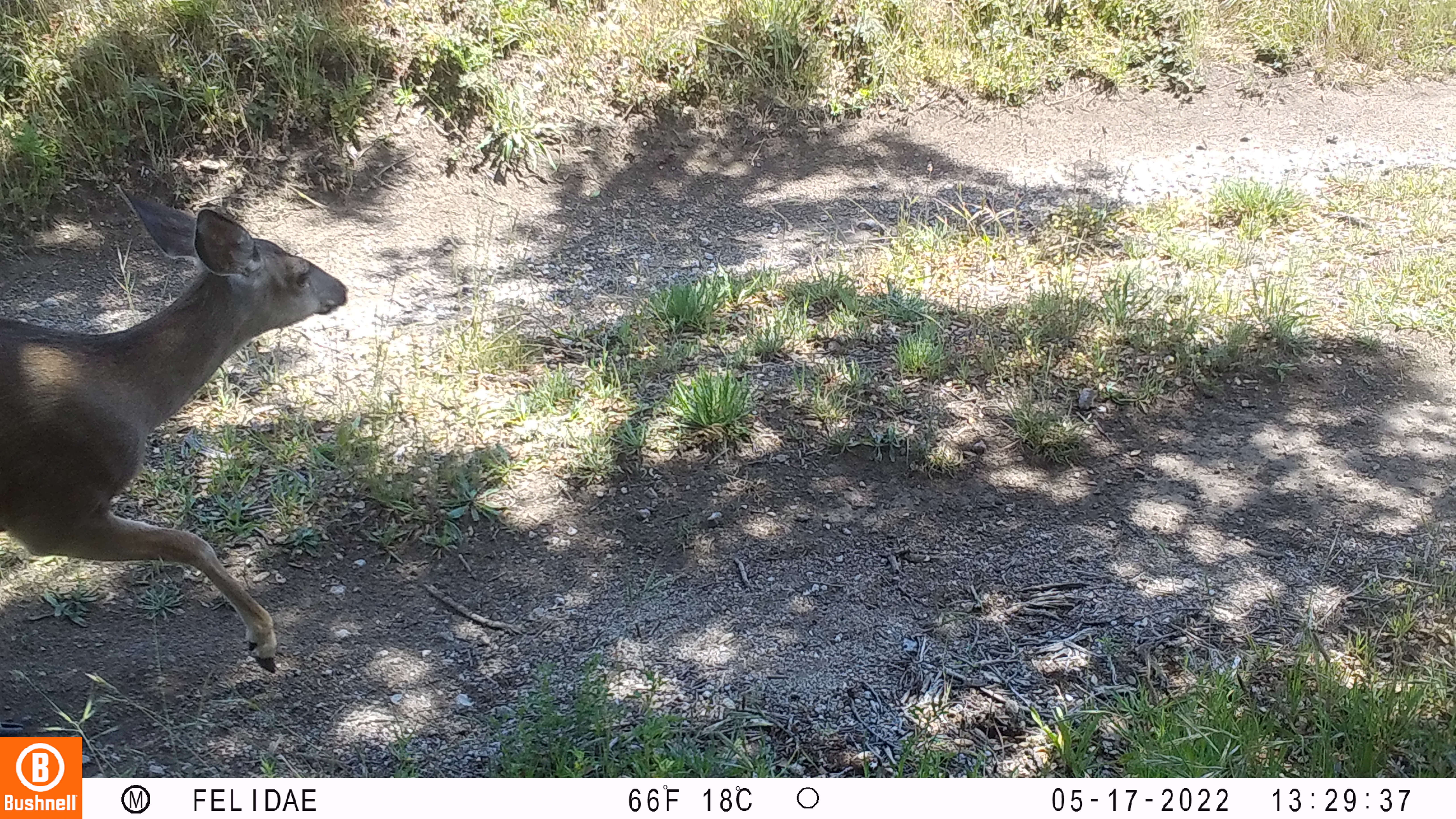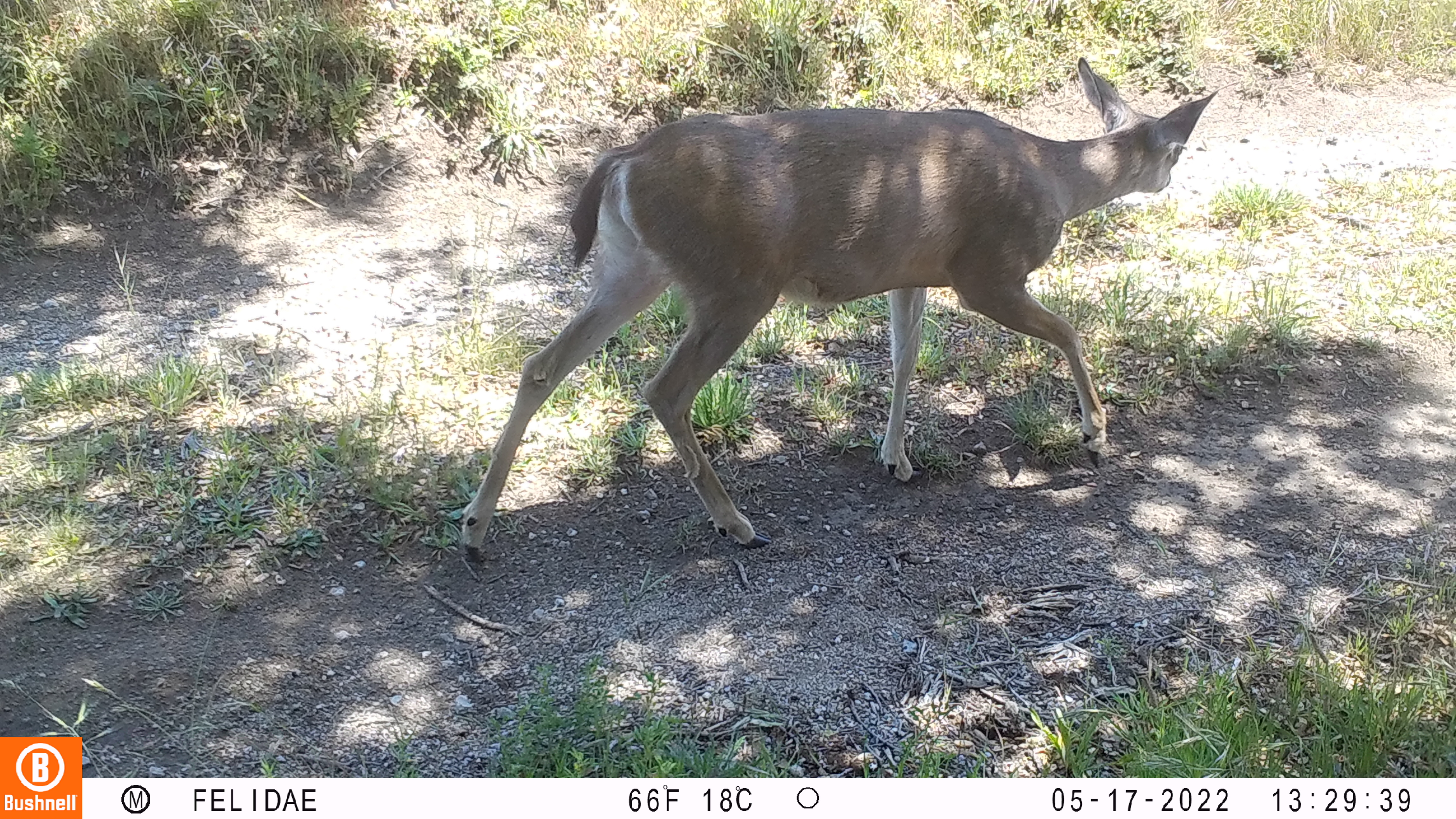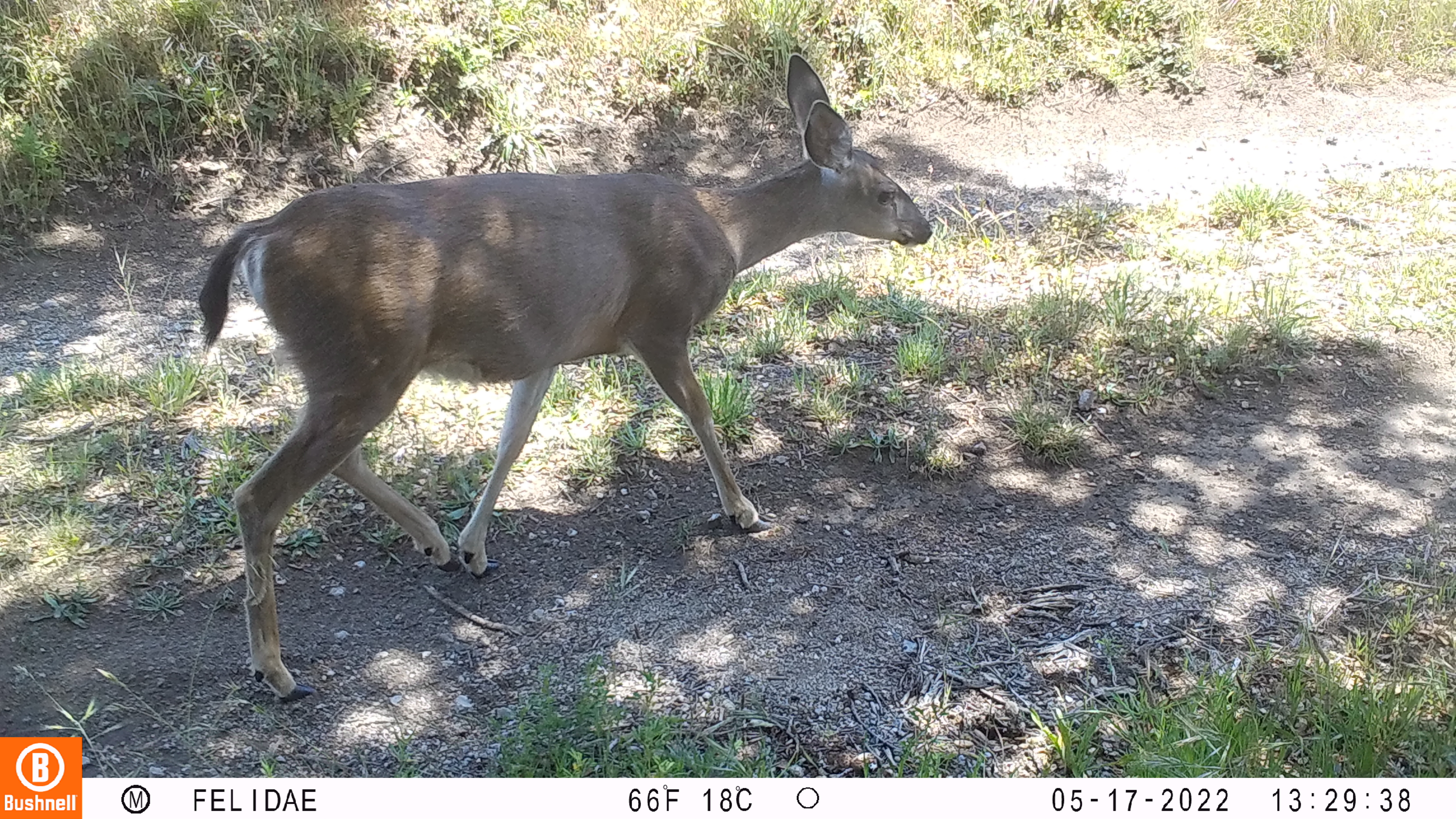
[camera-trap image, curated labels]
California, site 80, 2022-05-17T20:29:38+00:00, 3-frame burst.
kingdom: Animalia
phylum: Chordata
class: Mammalia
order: Artiodactyla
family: Cervidae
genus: Odocoileus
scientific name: Odocoileus hemionus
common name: mule deer